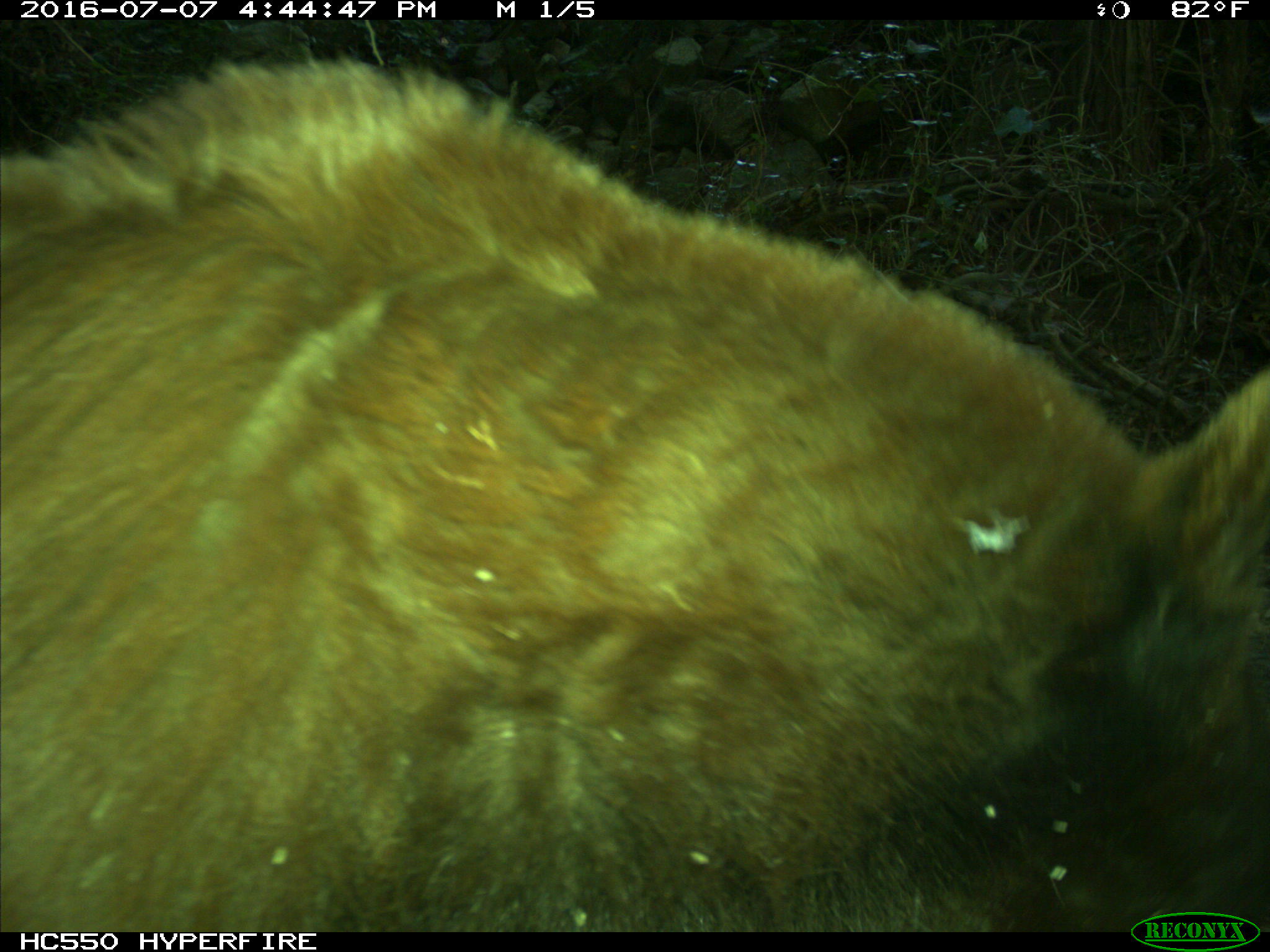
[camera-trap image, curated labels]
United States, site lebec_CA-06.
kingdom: Animalia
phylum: Chordata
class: Mammalia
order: Carnivora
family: Ursidae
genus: Ursus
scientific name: Ursus americanus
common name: american black bear